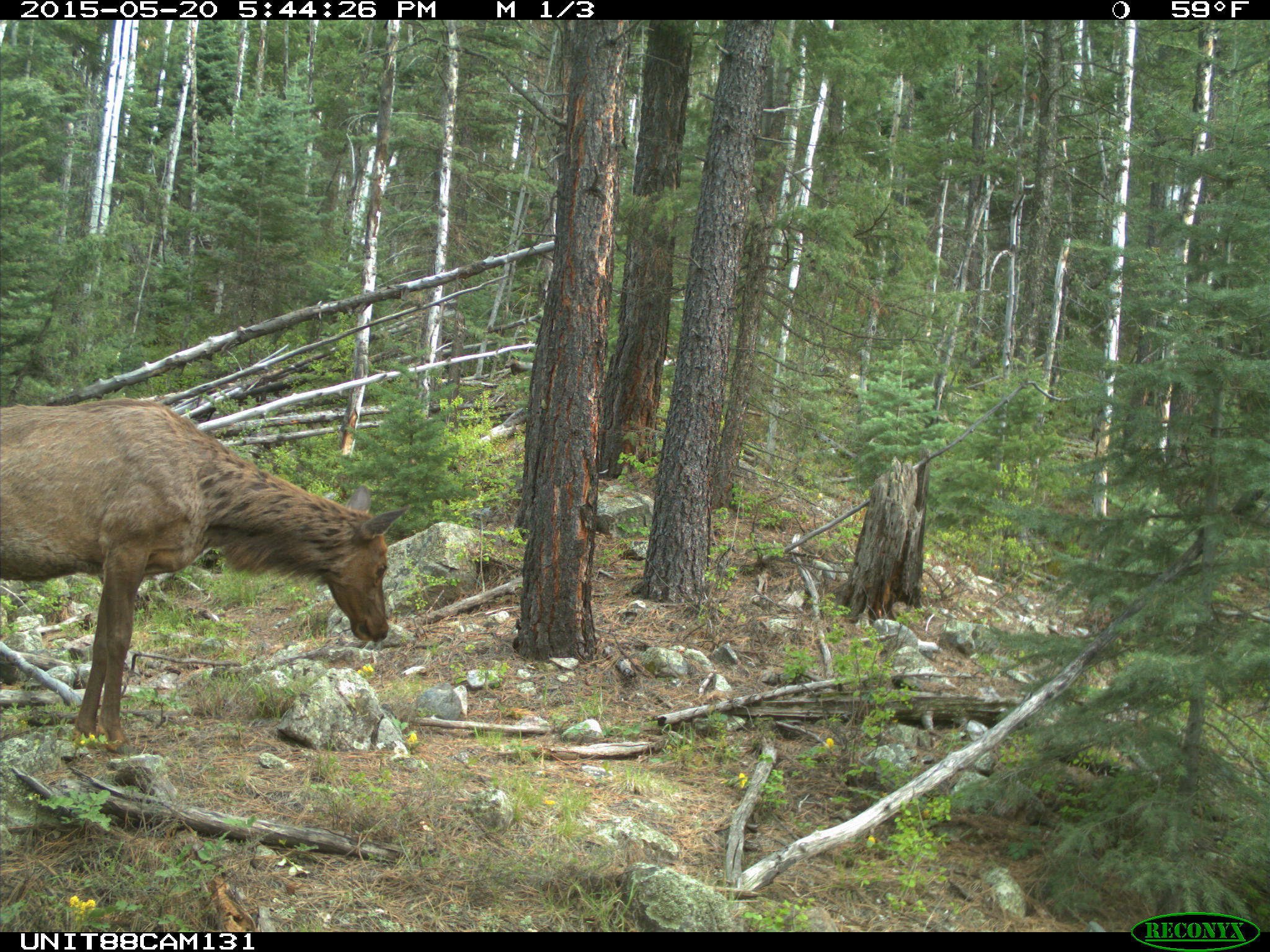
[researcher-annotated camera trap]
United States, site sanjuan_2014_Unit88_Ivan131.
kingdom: Animalia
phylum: Chordata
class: Mammalia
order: Artiodactyla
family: Cervidae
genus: Cervus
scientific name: Cervus elaphus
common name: red deer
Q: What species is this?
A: Cervus elaphus (red deer).